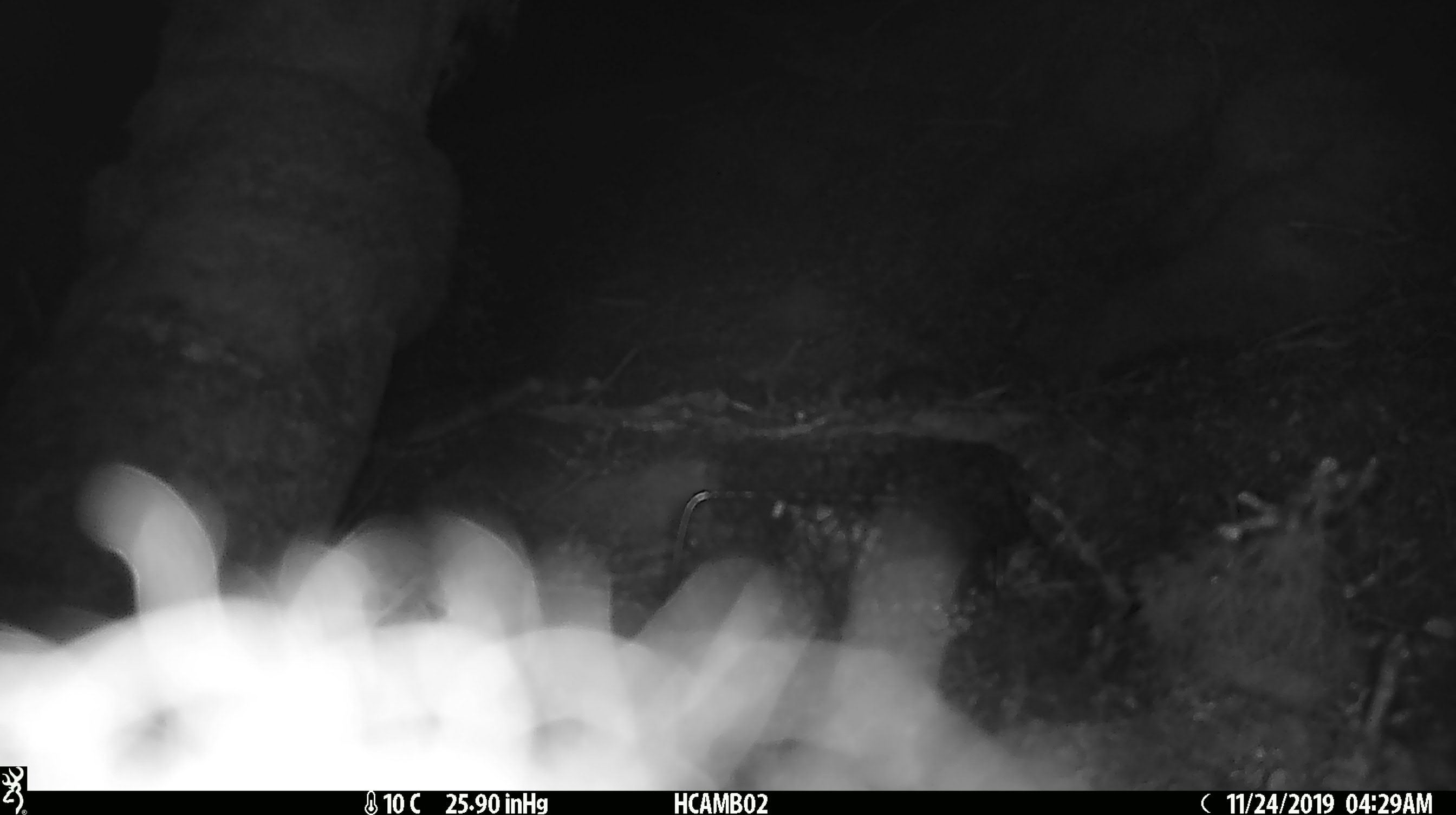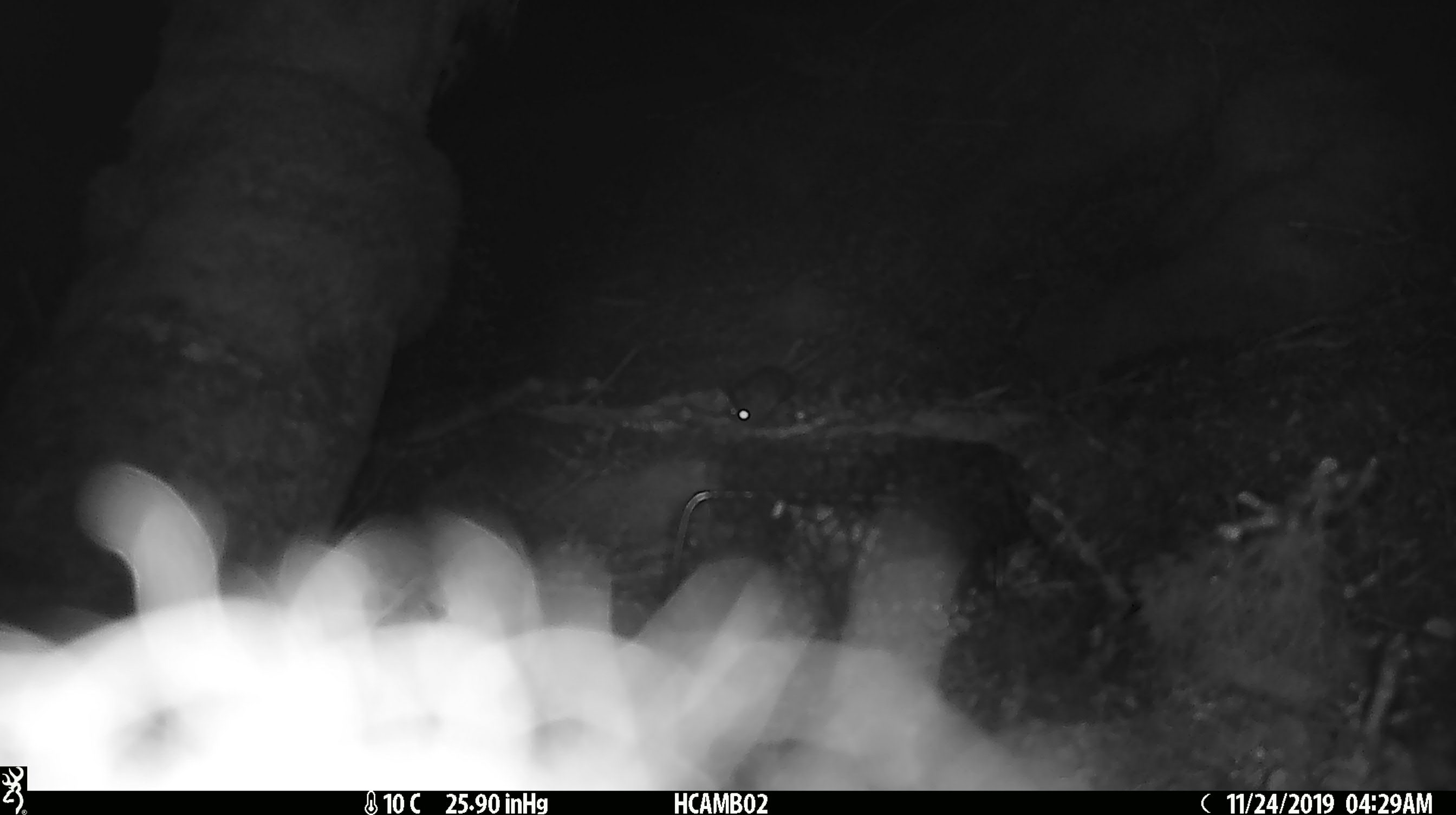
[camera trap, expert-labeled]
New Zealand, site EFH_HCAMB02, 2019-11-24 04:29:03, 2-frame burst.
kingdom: Animalia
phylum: Chordata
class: Mammalia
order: Rodentia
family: Muridae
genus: Mus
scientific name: Mus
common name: mouse